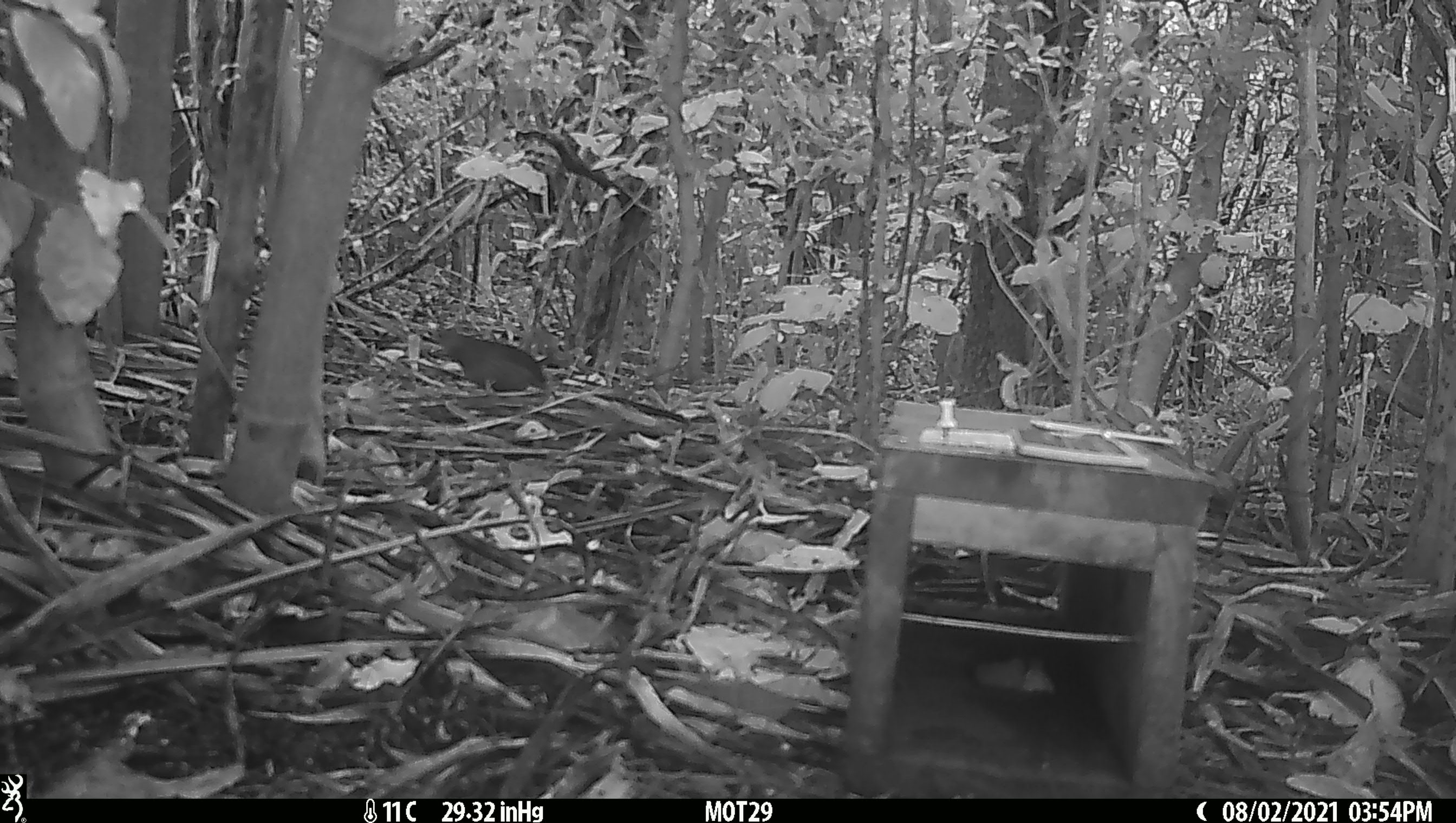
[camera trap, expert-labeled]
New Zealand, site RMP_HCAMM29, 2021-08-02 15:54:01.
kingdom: Animalia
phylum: Chordata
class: Aves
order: Galliformes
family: Phasianidae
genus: Synoicus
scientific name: Synoicus ypsilophorus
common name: brown quail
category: quail brown